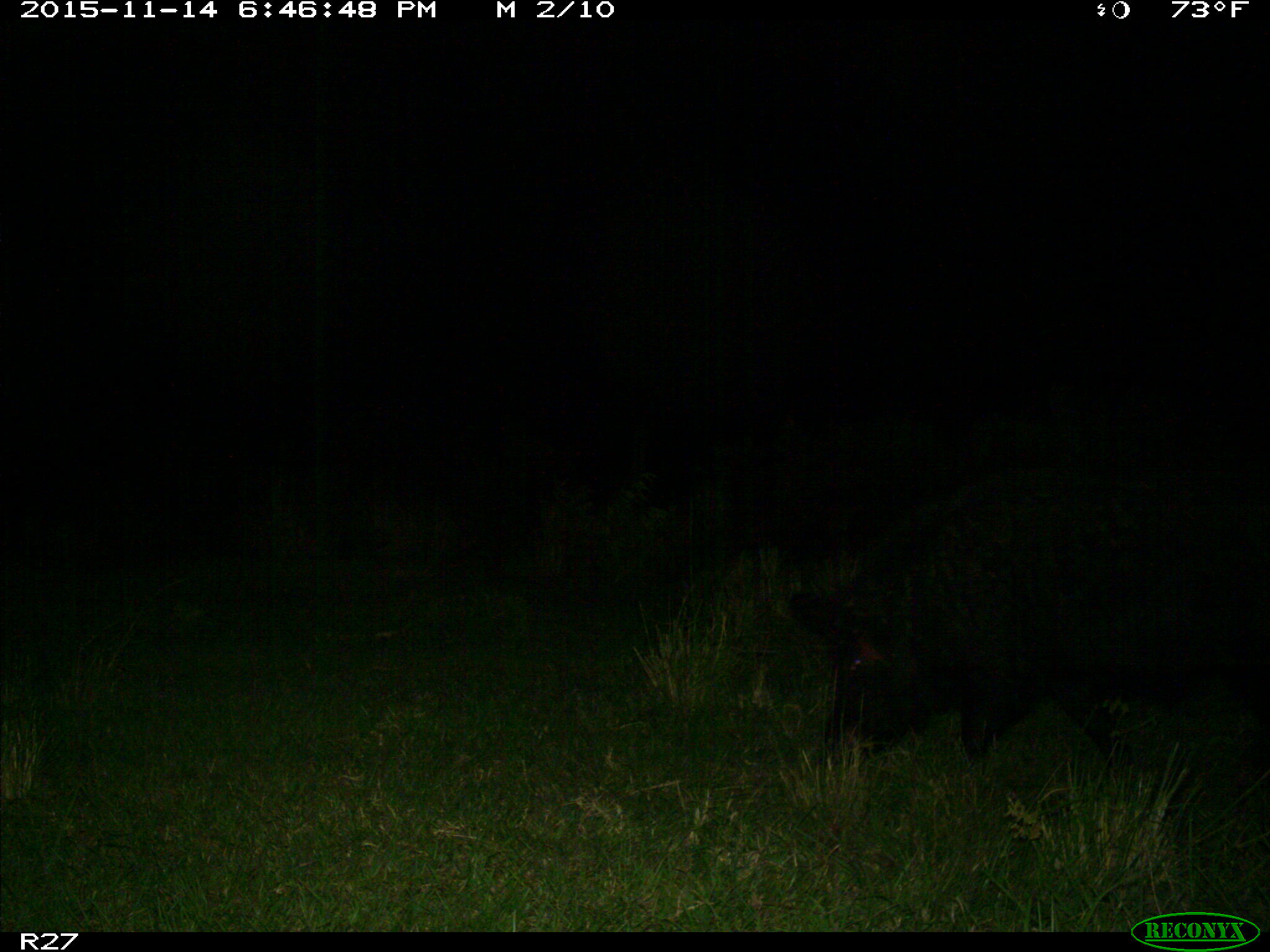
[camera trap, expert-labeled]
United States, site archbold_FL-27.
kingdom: Animalia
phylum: Chordata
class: Mammalia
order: Artiodactyla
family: Suidae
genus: Sus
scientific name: Sus scrofa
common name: wild boar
Sus scrofa (wild boar).